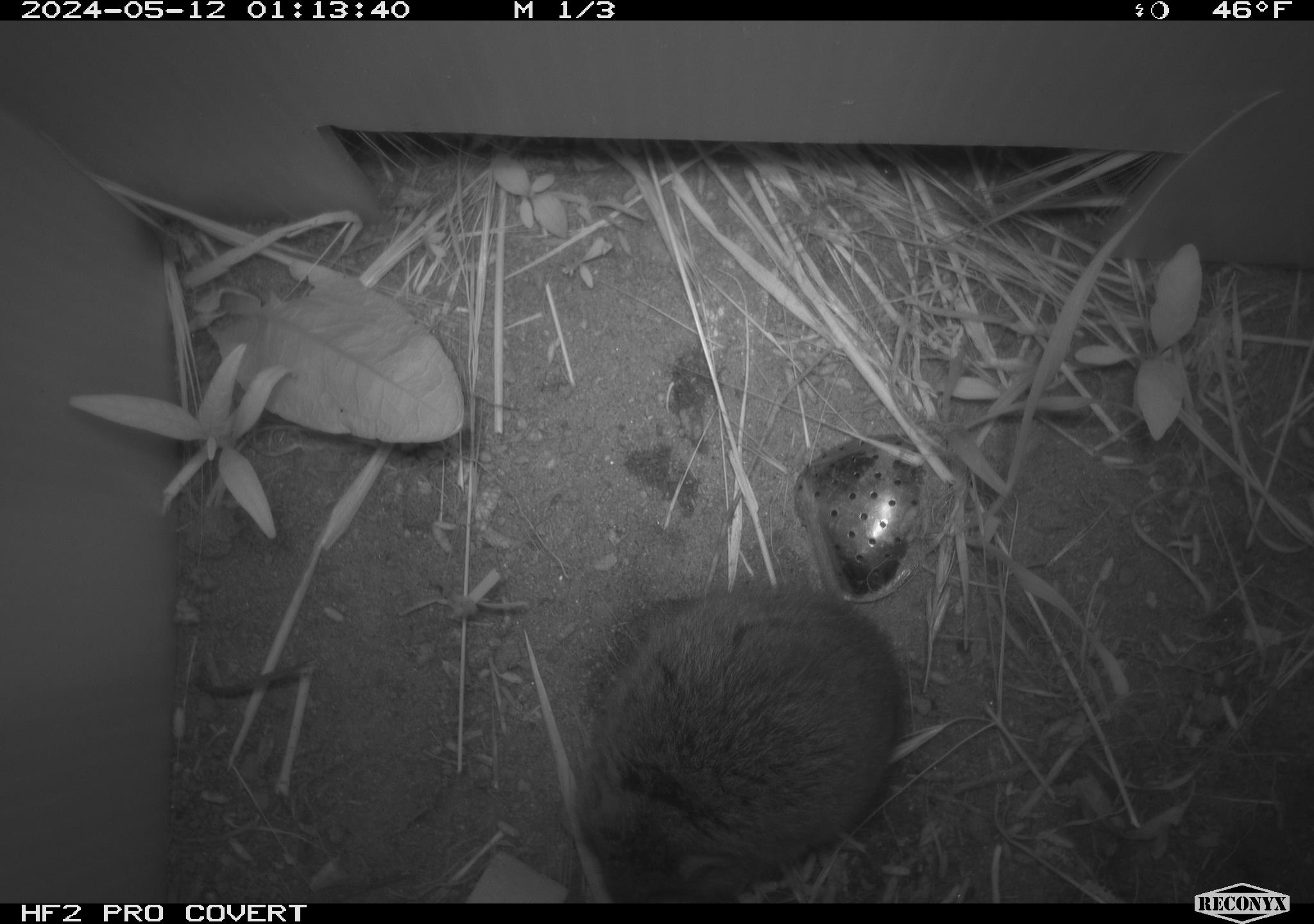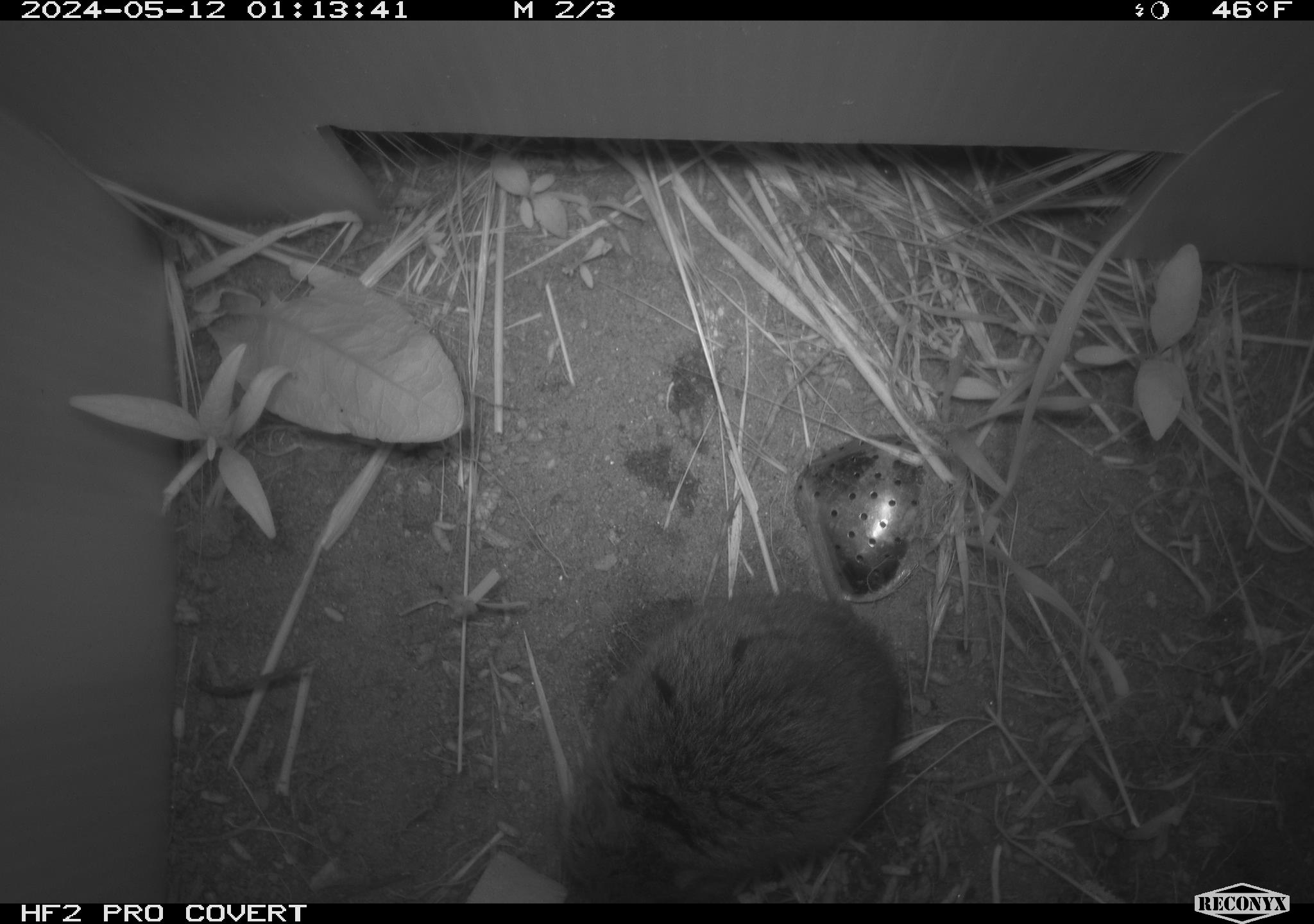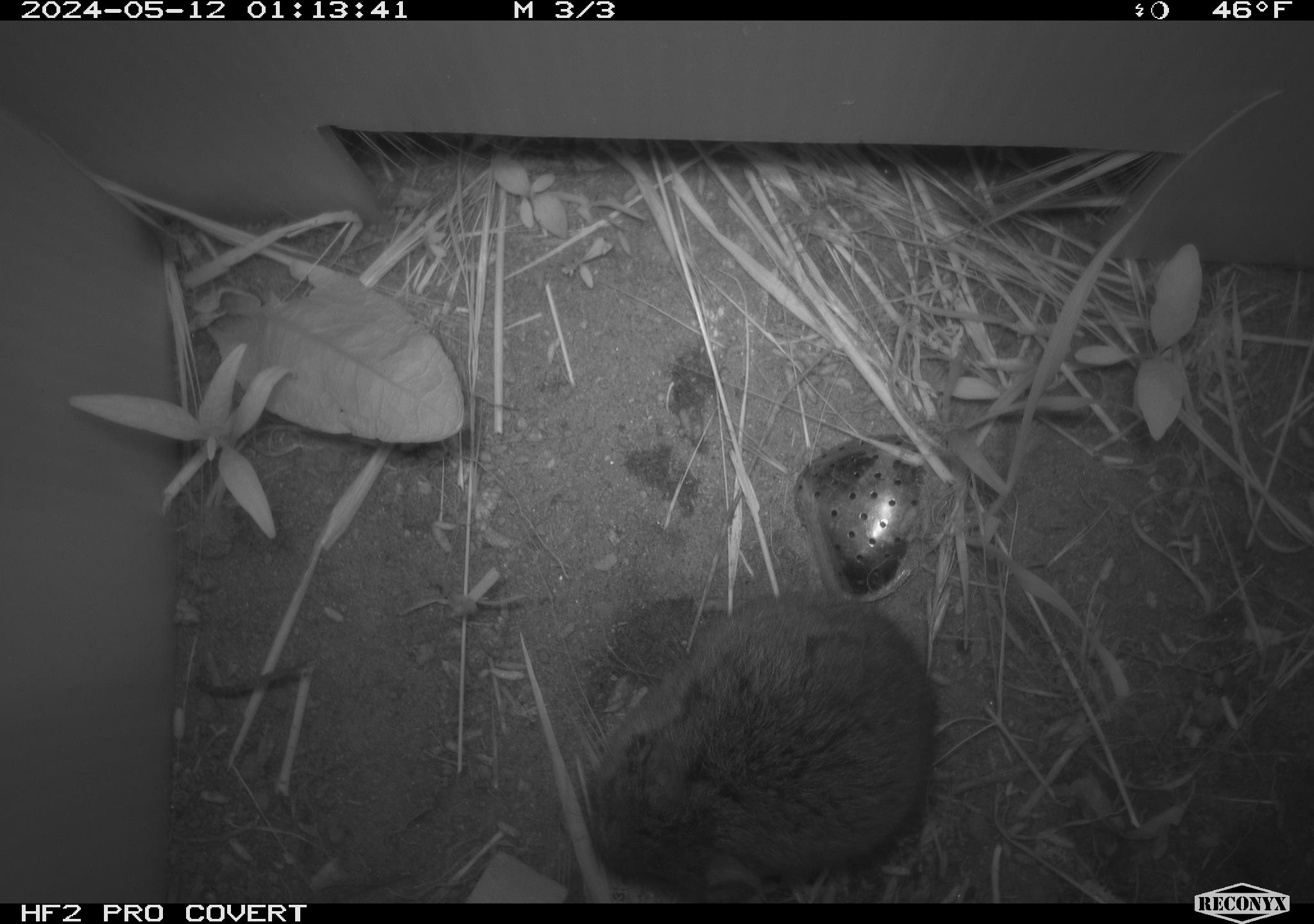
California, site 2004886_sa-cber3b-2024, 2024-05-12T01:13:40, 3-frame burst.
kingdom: Animalia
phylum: Chordata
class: Mammalia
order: Rodentia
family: Cricetidae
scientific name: Arvicolinae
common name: voles, lemmings, and muskrats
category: arvicolinae subfamily